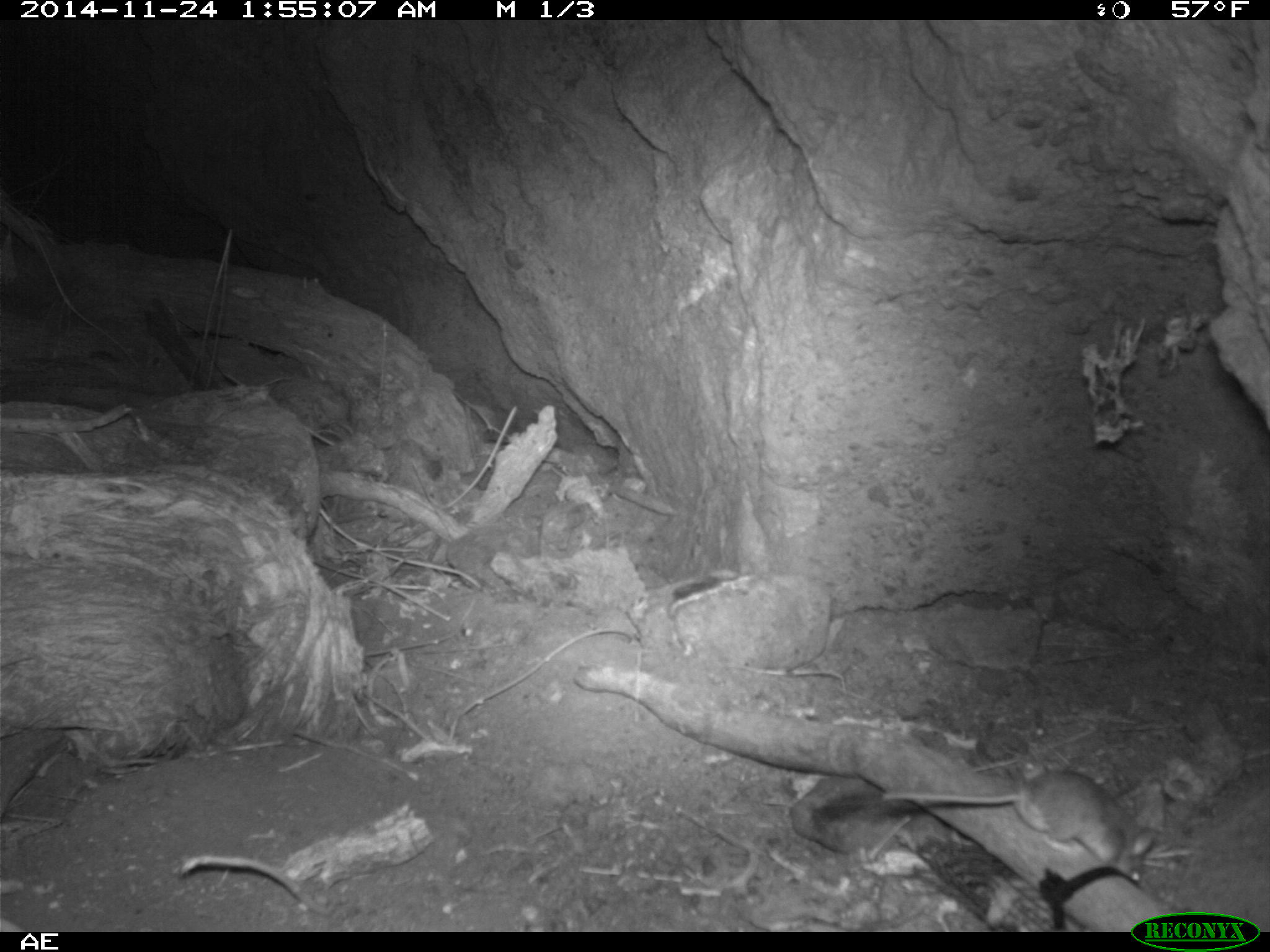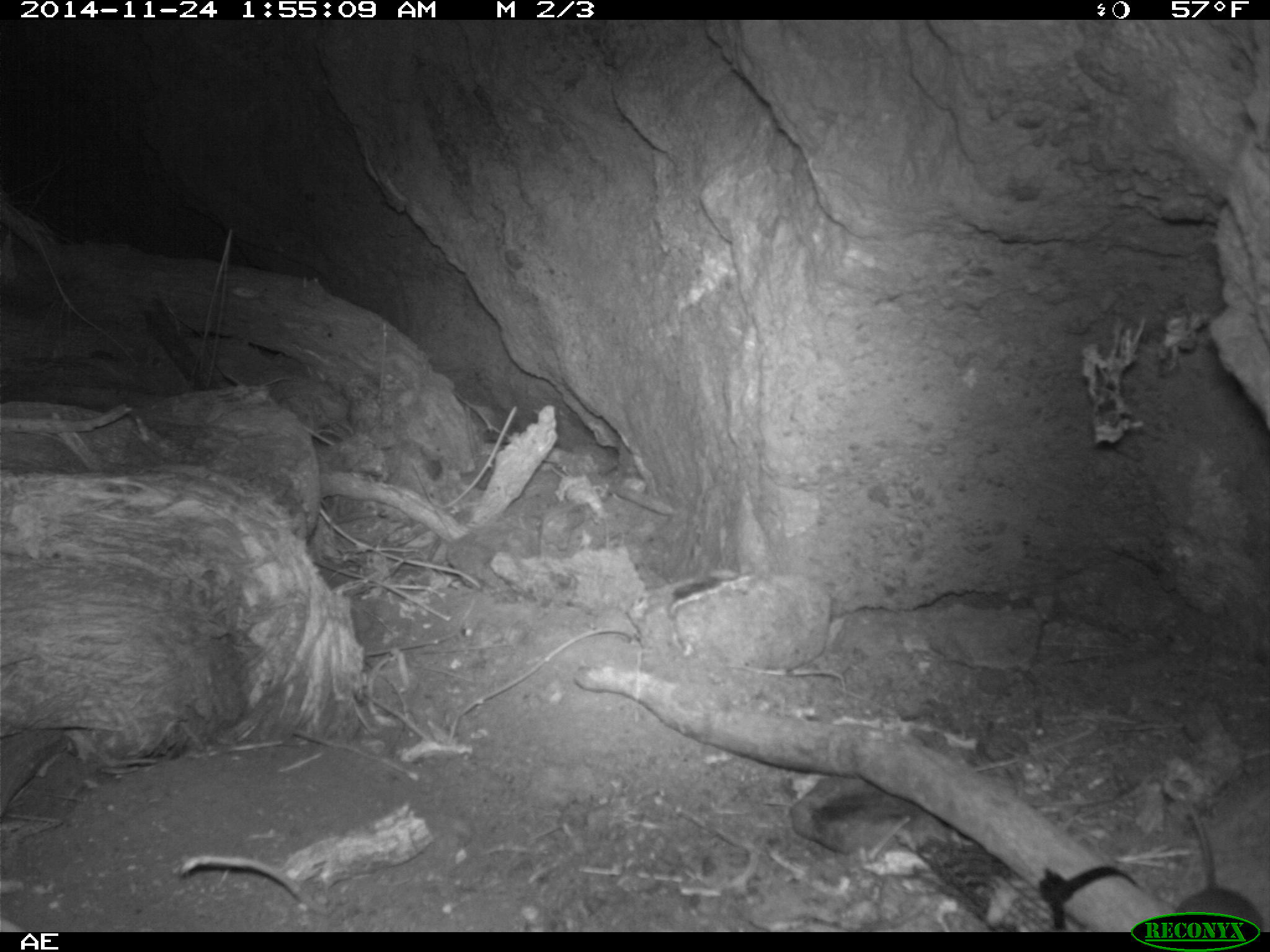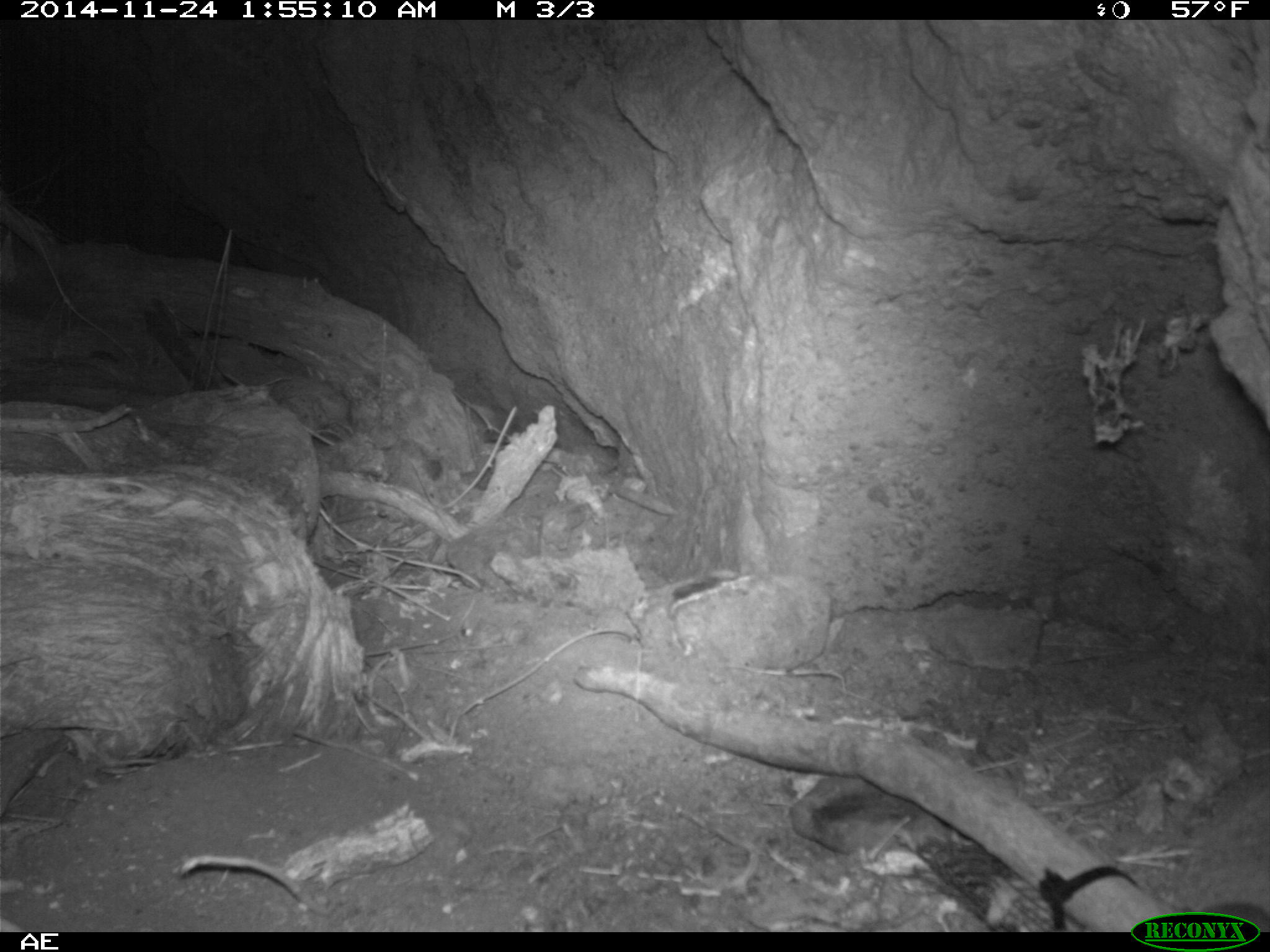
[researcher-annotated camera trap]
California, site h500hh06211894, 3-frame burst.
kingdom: Animalia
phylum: Chordata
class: Mammalia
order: Rodentia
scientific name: Rodentia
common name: rodent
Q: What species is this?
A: Rodent (Rodentia).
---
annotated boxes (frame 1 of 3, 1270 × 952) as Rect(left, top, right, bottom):
rodent: Rect(883, 767, 1153, 883)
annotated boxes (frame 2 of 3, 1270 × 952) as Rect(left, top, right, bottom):
rodent: Rect(1173, 799, 1266, 932)